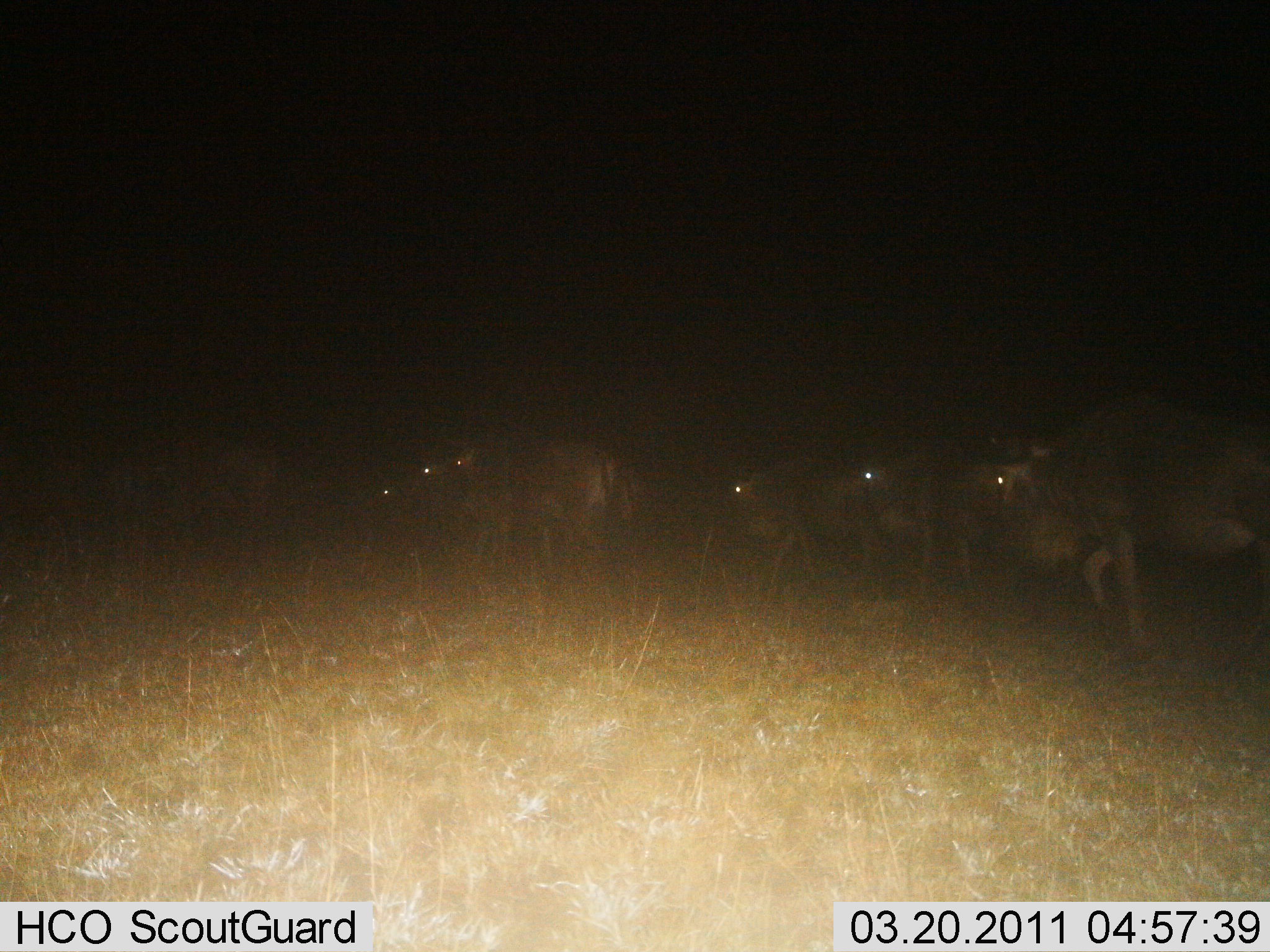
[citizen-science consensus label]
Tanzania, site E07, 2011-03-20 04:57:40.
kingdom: Animalia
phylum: Chordata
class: Mammalia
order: Artiodactyla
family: Bovidae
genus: Connochaetes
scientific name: Connochaetes taurinus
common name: blue wildebeest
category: wildebeest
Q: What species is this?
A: Wildebeest (blue wildebeest) (Connochaetes taurinus).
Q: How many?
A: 6.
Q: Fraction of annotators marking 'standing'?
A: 9%.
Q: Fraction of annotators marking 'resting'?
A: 0%.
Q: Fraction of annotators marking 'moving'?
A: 91%.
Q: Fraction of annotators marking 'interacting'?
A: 0%.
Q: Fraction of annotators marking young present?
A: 0%.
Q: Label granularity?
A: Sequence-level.